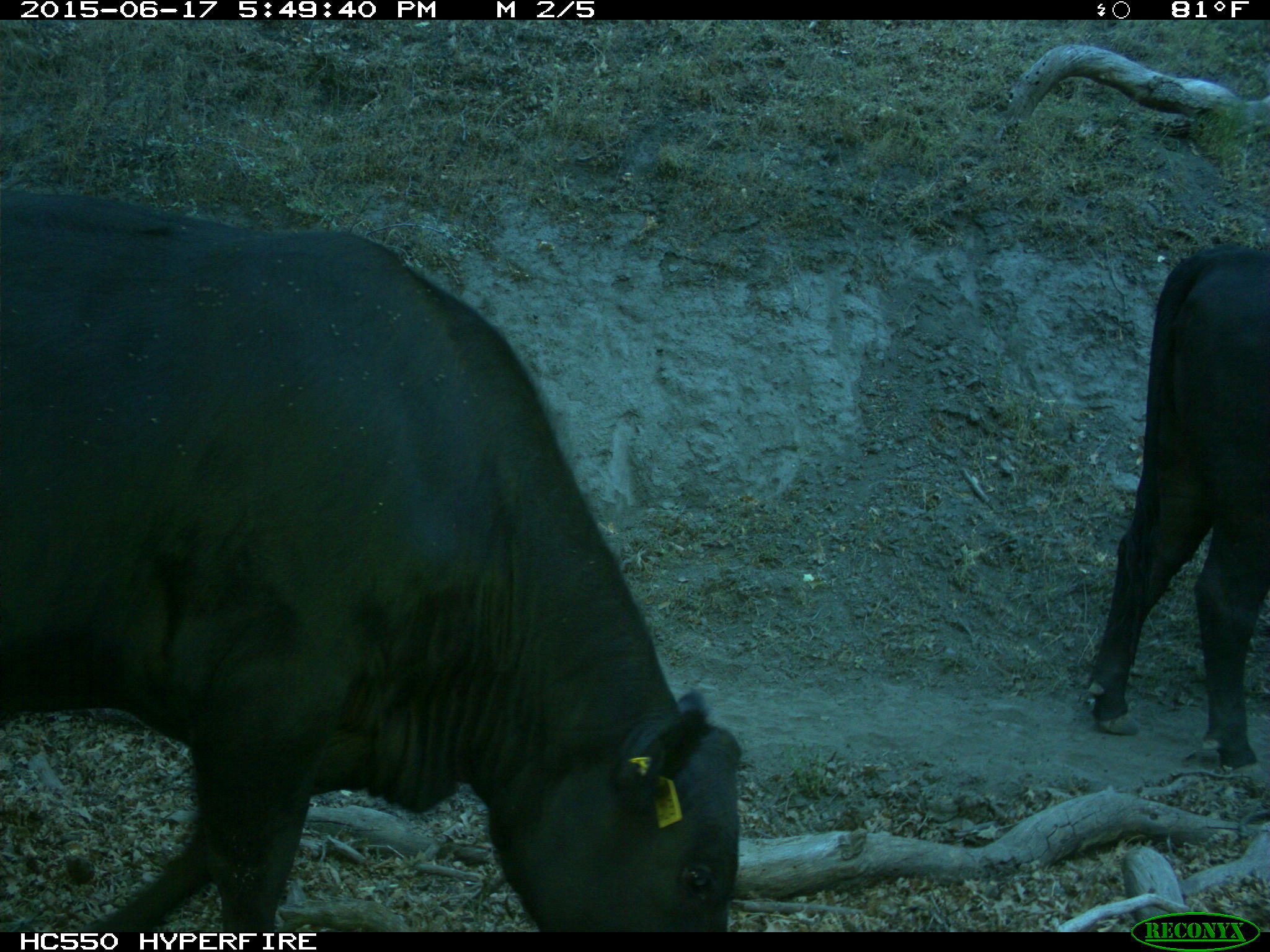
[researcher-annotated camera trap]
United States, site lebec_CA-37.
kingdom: Animalia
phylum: Chordata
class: Mammalia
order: Artiodactyla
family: Bovidae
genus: Bos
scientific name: Bos taurus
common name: domestic cow